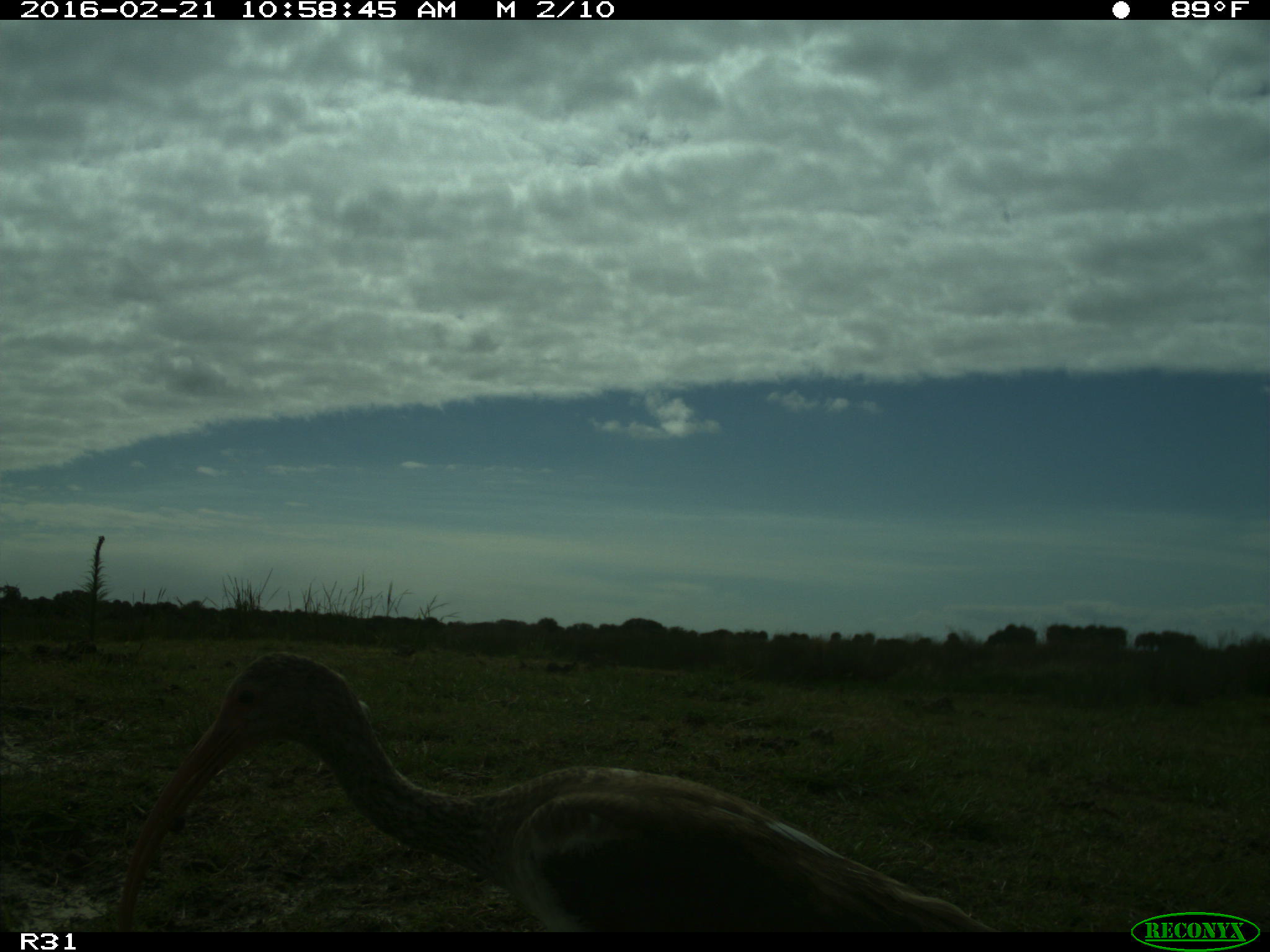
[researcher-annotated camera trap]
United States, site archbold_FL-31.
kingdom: Animalia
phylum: Chordata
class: Aves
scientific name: Aves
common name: birds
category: unidentified bird